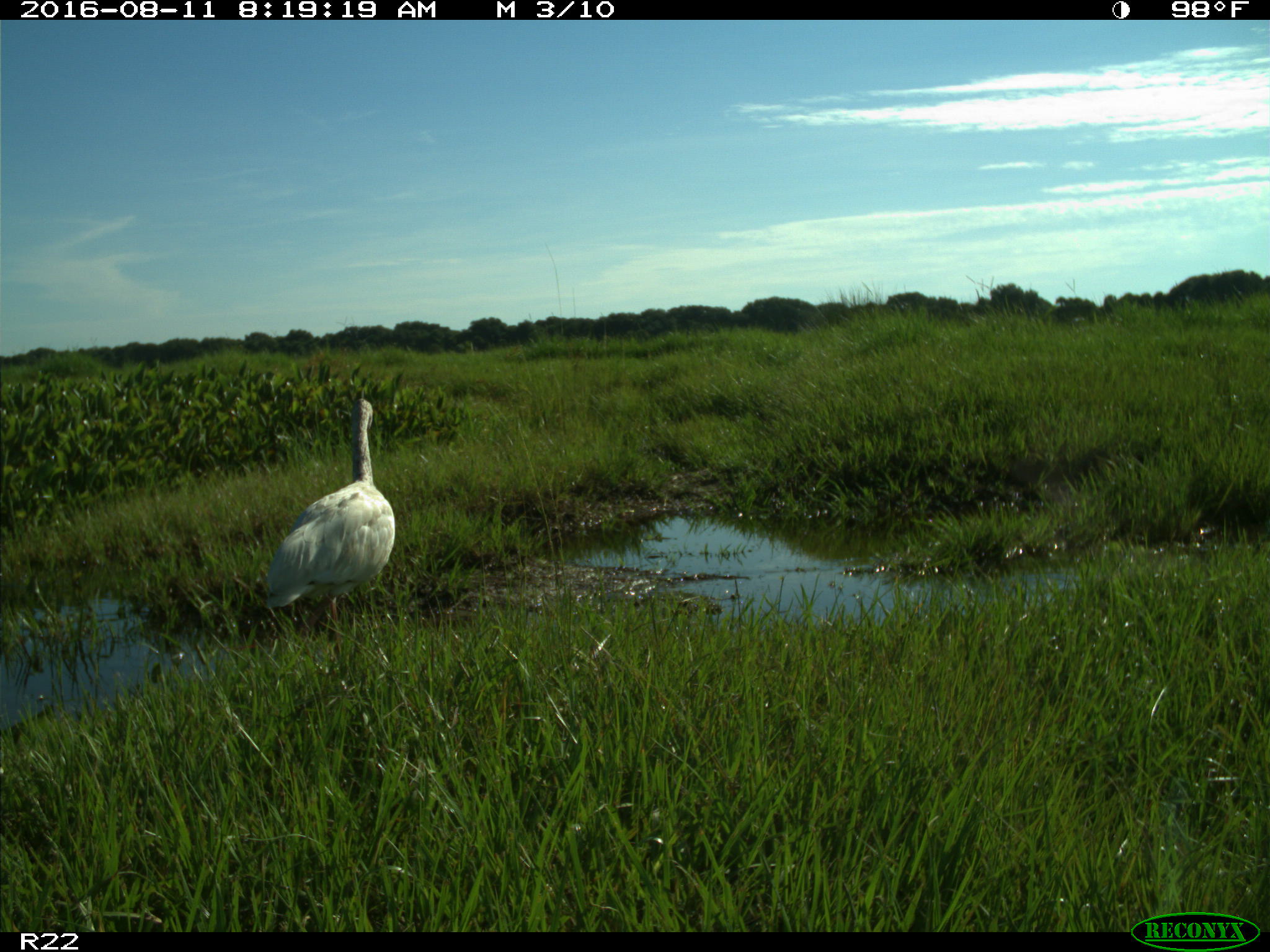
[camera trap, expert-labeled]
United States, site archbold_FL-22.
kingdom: Animalia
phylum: Chordata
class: Aves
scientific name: Aves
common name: birds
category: unidentified bird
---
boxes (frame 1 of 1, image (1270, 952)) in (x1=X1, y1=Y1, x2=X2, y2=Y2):
animal: (x1=261, y1=398, x2=397, y2=645)